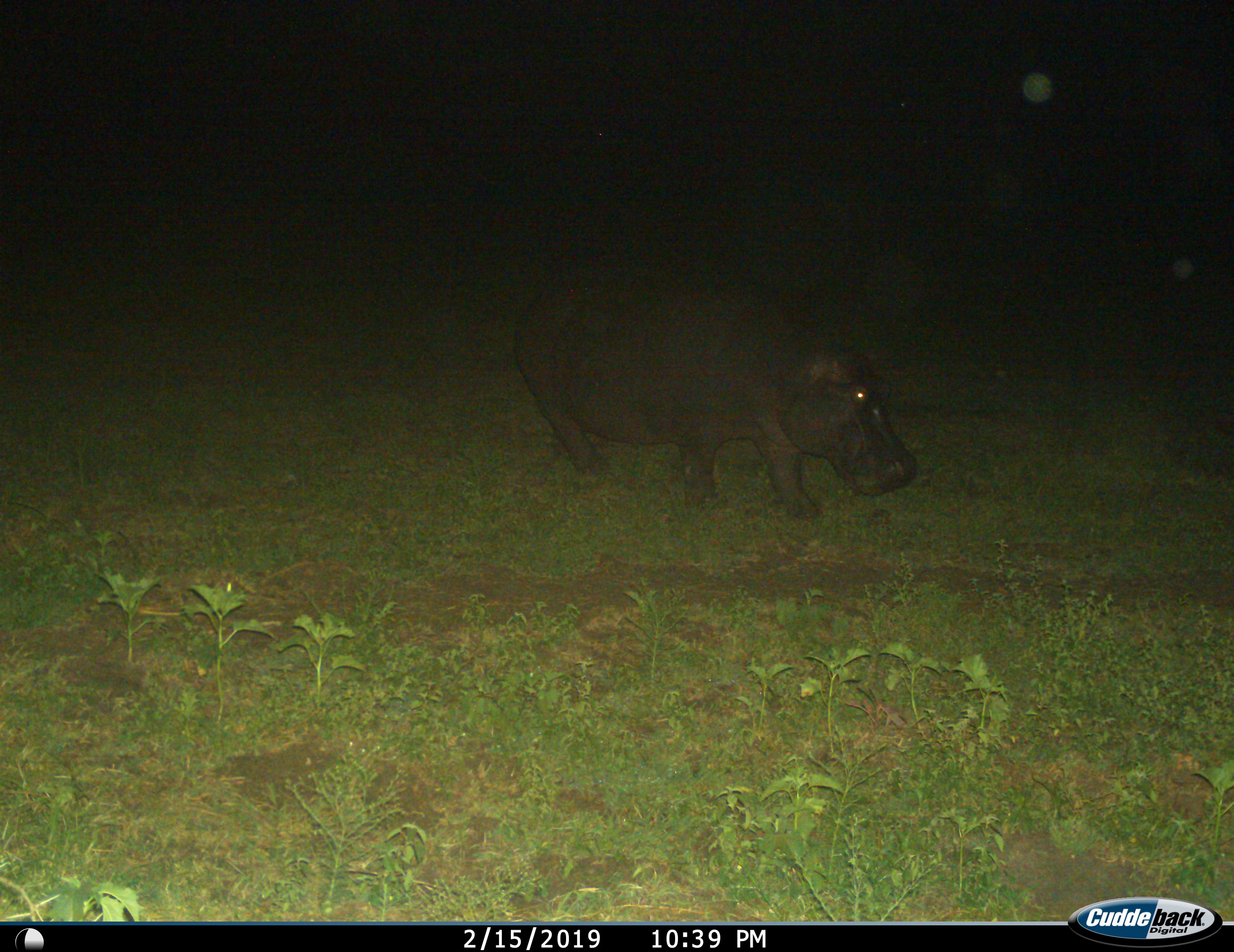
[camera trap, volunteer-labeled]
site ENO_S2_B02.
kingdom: Animalia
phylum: Chordata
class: Mammalia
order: Artiodactyla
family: Hippopotamidae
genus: Hippopotamus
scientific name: Hippopotamus amphibius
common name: hippopotamus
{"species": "hippopotamus (Hippopotamus amphibius)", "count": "1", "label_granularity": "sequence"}